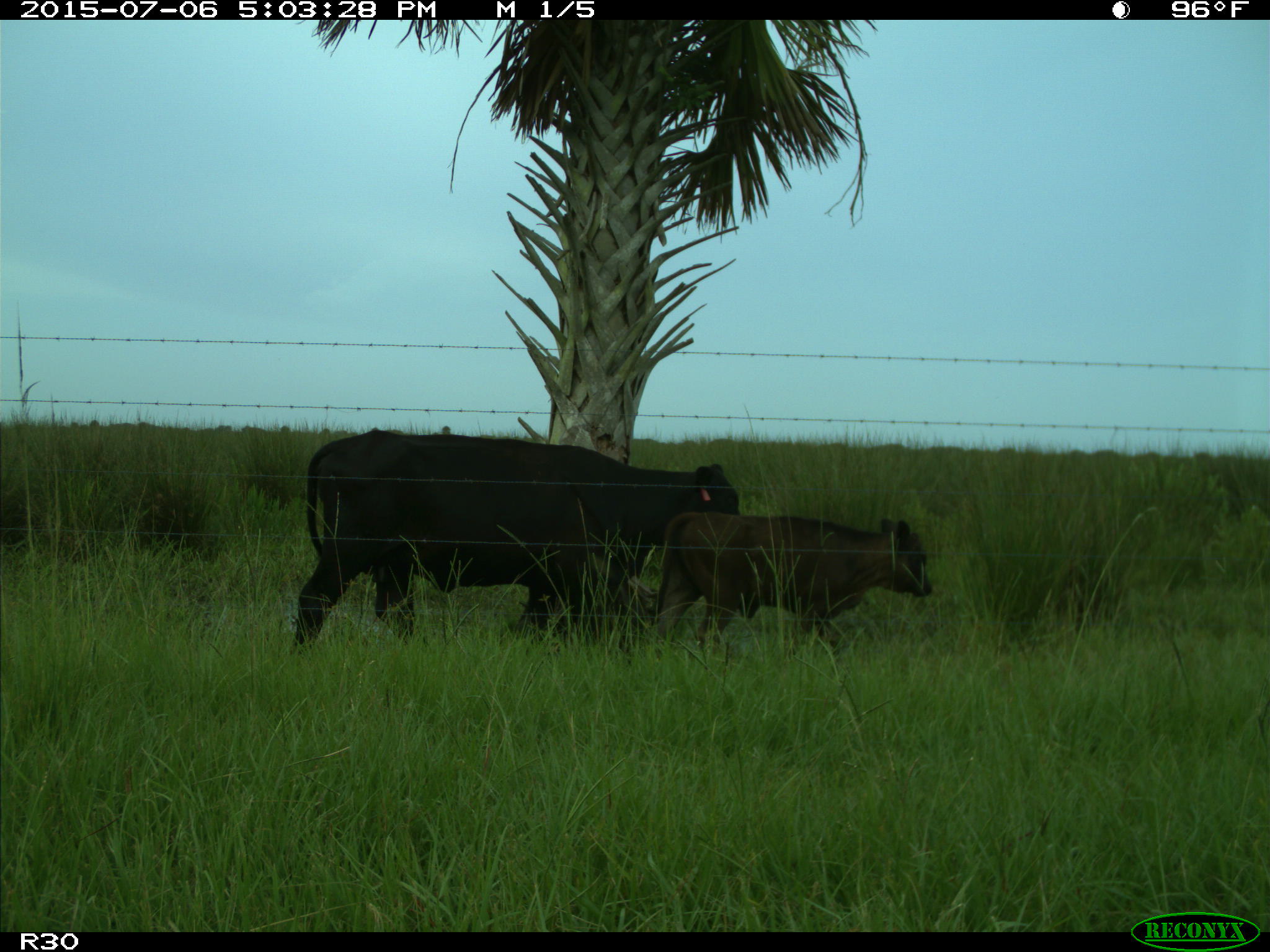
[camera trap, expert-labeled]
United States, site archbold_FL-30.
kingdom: Animalia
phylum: Chordata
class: Mammalia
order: Artiodactyla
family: Bovidae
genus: Bos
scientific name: Bos taurus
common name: domestic cow